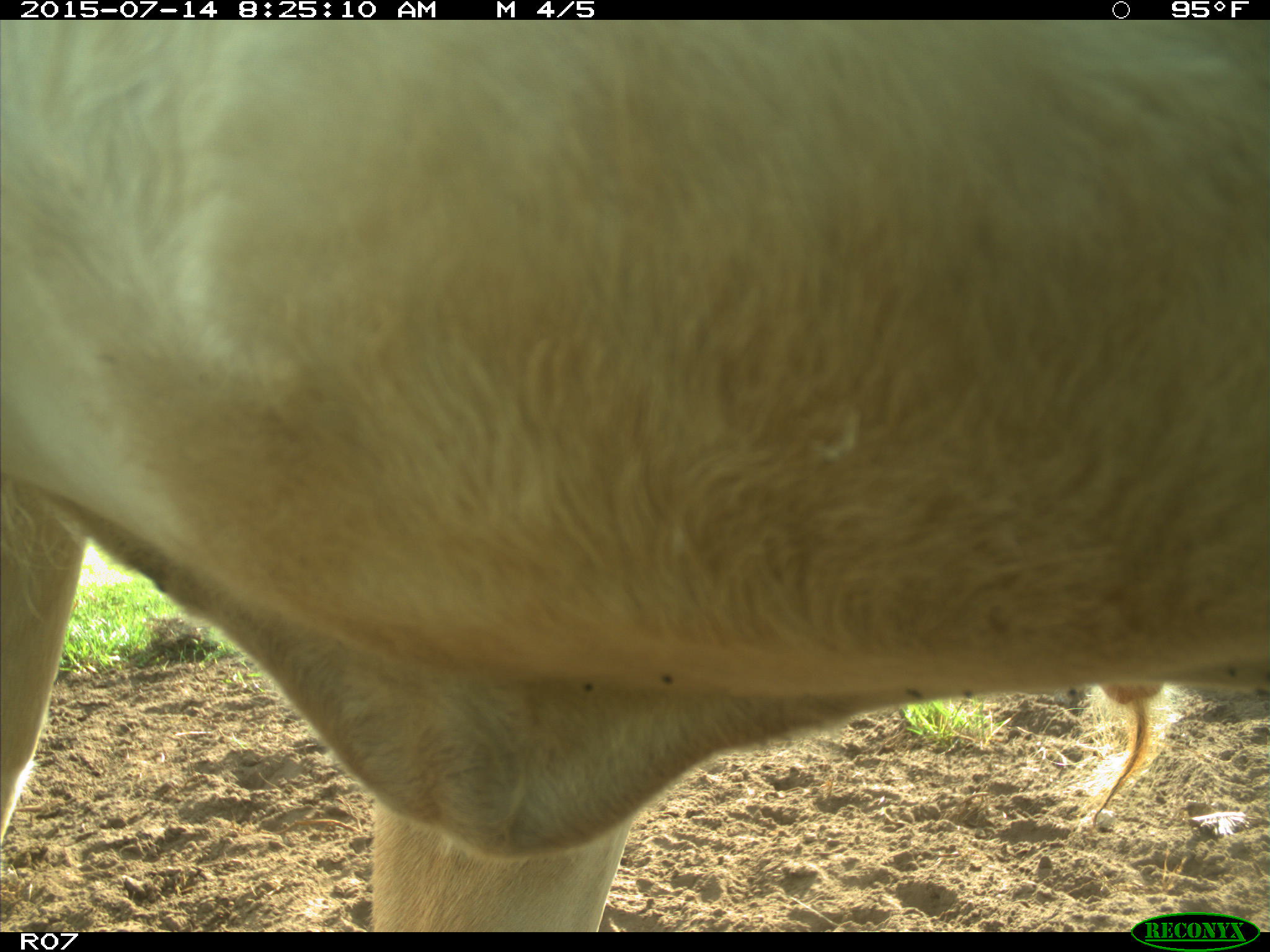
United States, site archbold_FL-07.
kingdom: Animalia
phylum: Chordata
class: Mammalia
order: Artiodactyla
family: Bovidae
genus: Bos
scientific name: Bos taurus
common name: domestic cow